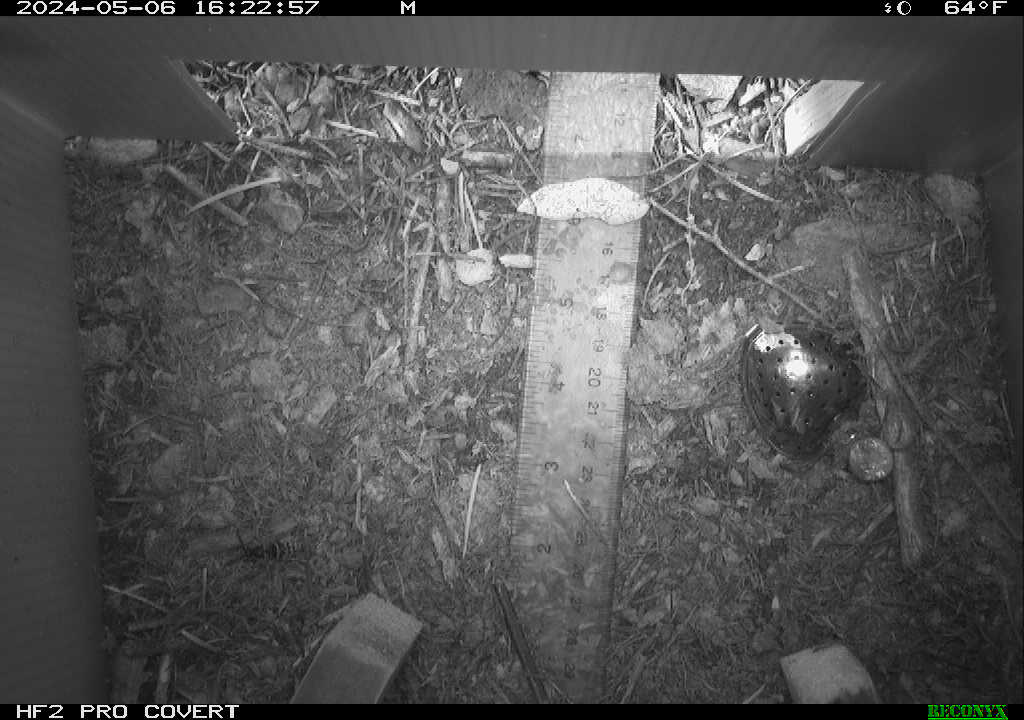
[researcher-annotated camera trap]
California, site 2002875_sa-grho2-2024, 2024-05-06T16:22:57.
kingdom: Animalia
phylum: Arthropoda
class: Insecta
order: Hymenoptera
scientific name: Hymenoptera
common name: ants, bees, wasps, and sawflies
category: hymenoptera order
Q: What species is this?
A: Hymenoptera order (ants, bees, wasps, and sawflies) (Hymenoptera).